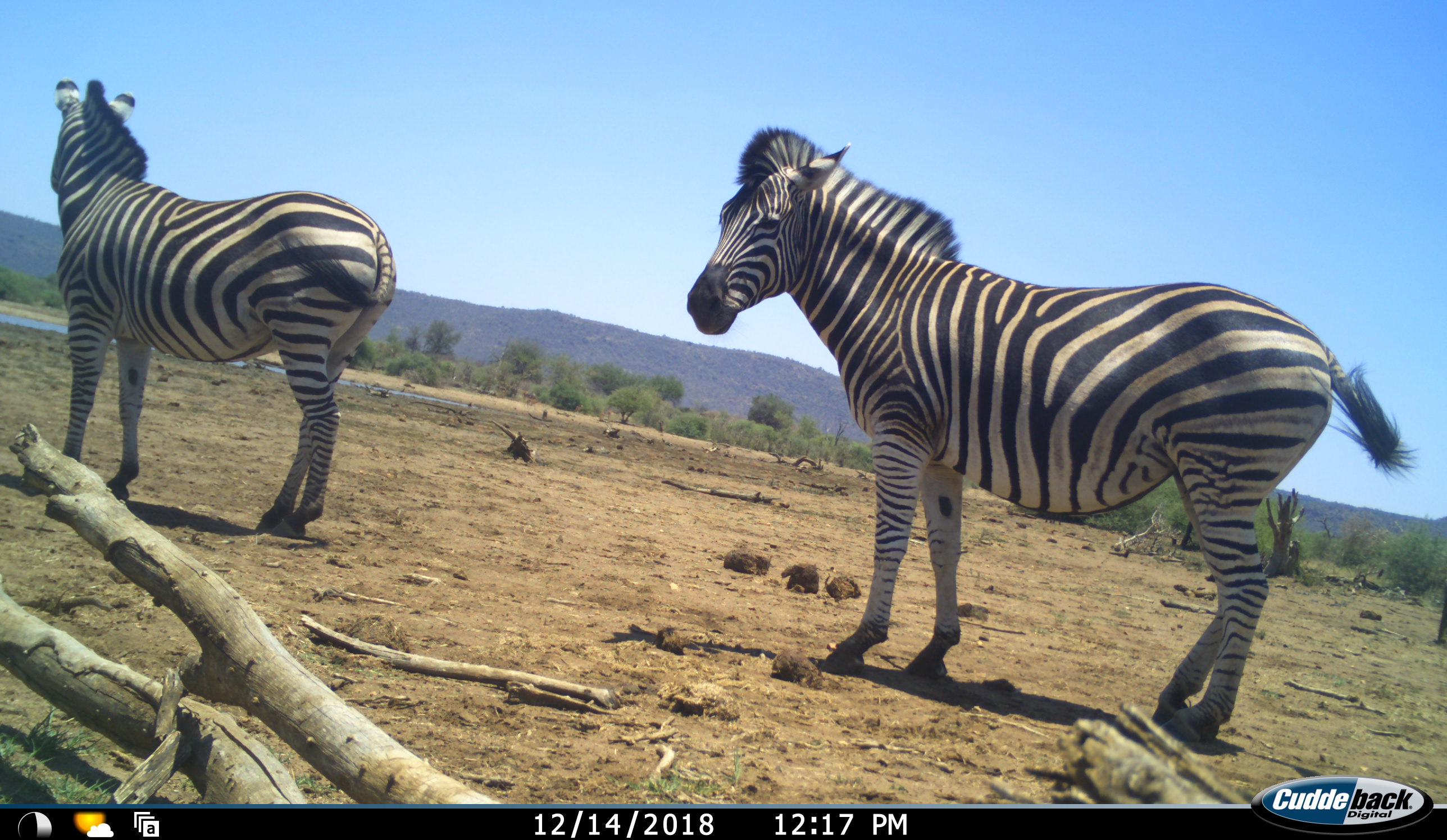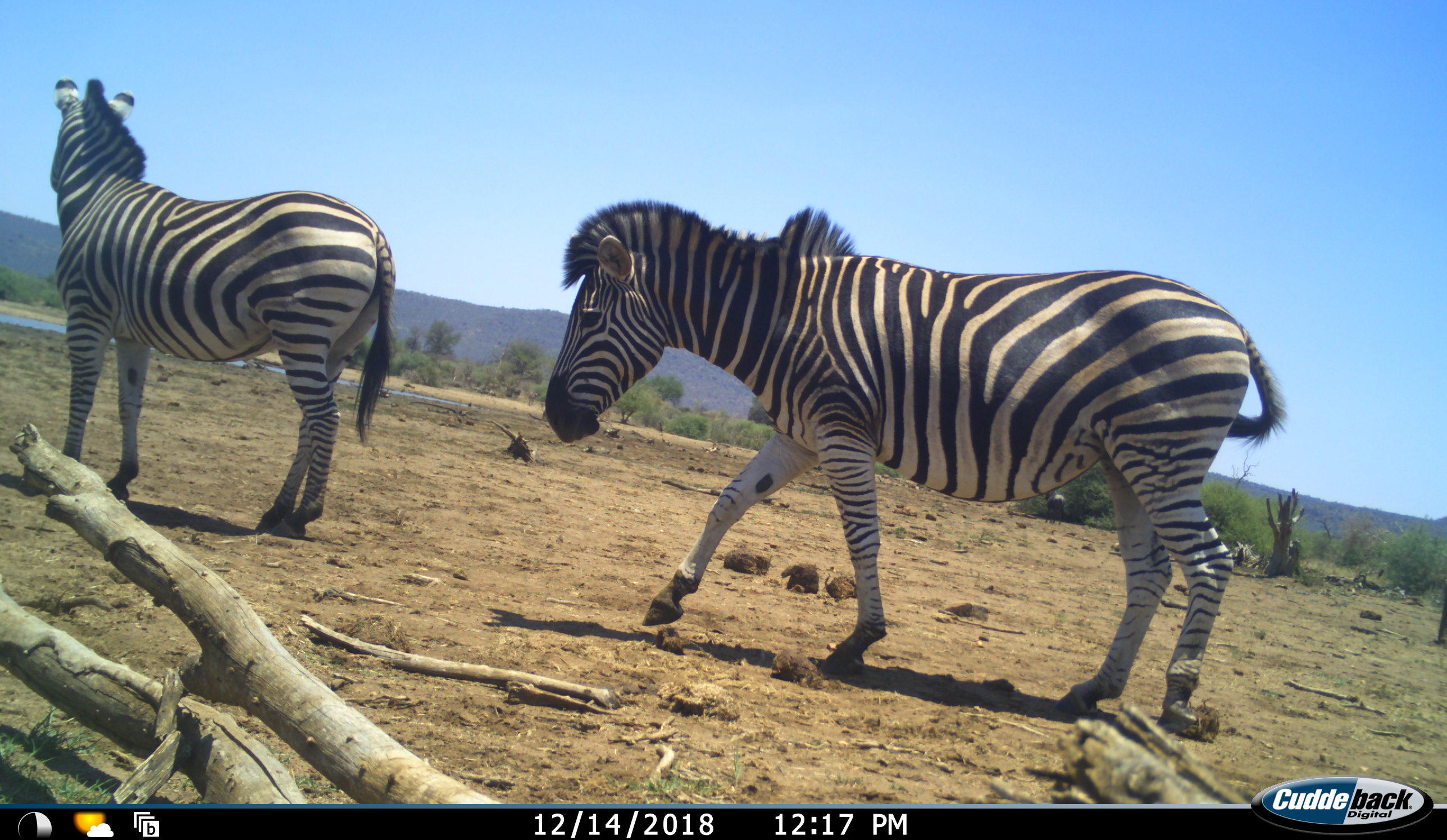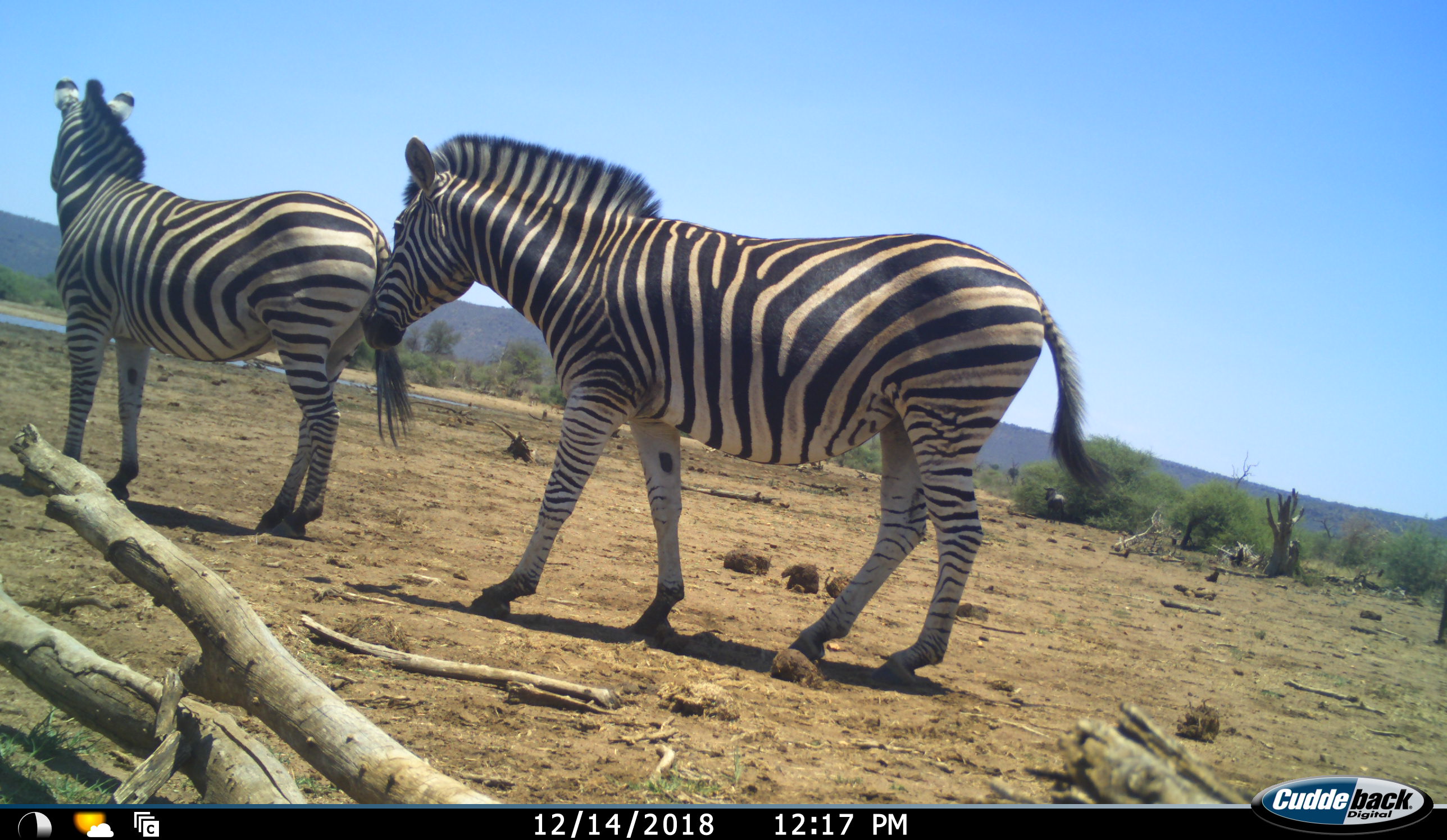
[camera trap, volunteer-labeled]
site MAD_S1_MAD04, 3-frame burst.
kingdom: Animalia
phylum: Chordata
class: Mammalia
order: Perissodactyla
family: Equidae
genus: Equus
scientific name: Equus quagga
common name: plains zebra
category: zebraplains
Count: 2.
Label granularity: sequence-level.